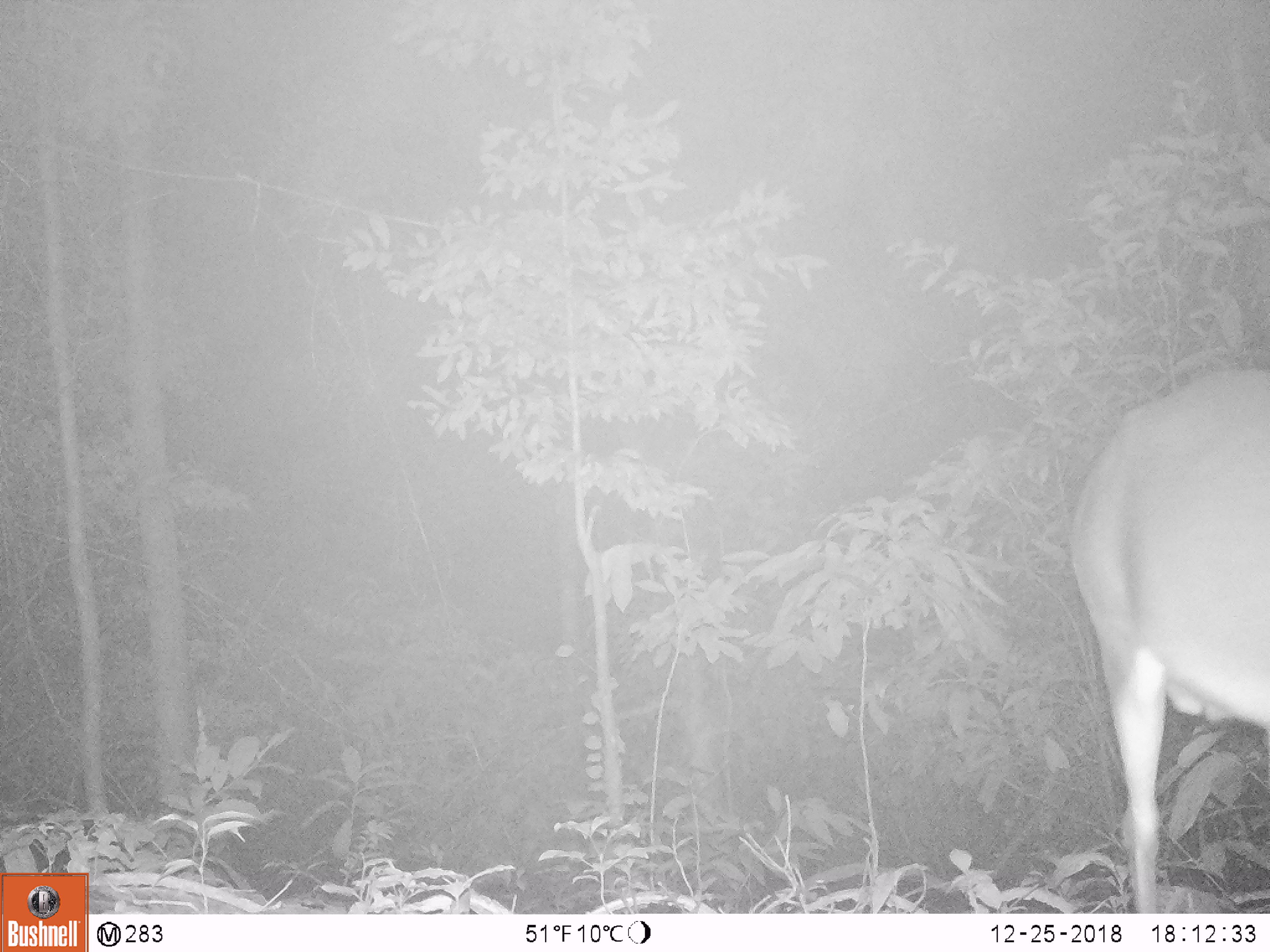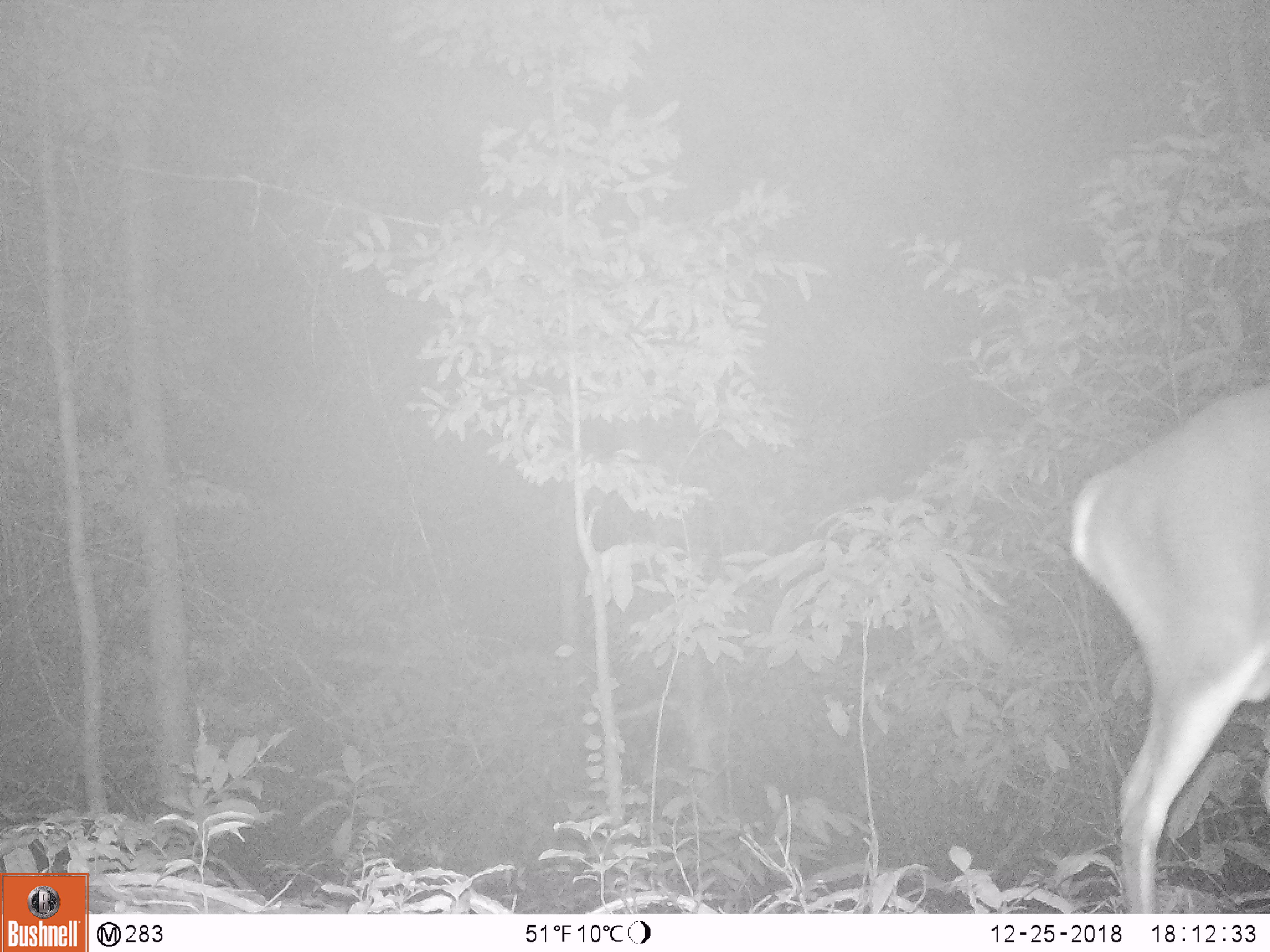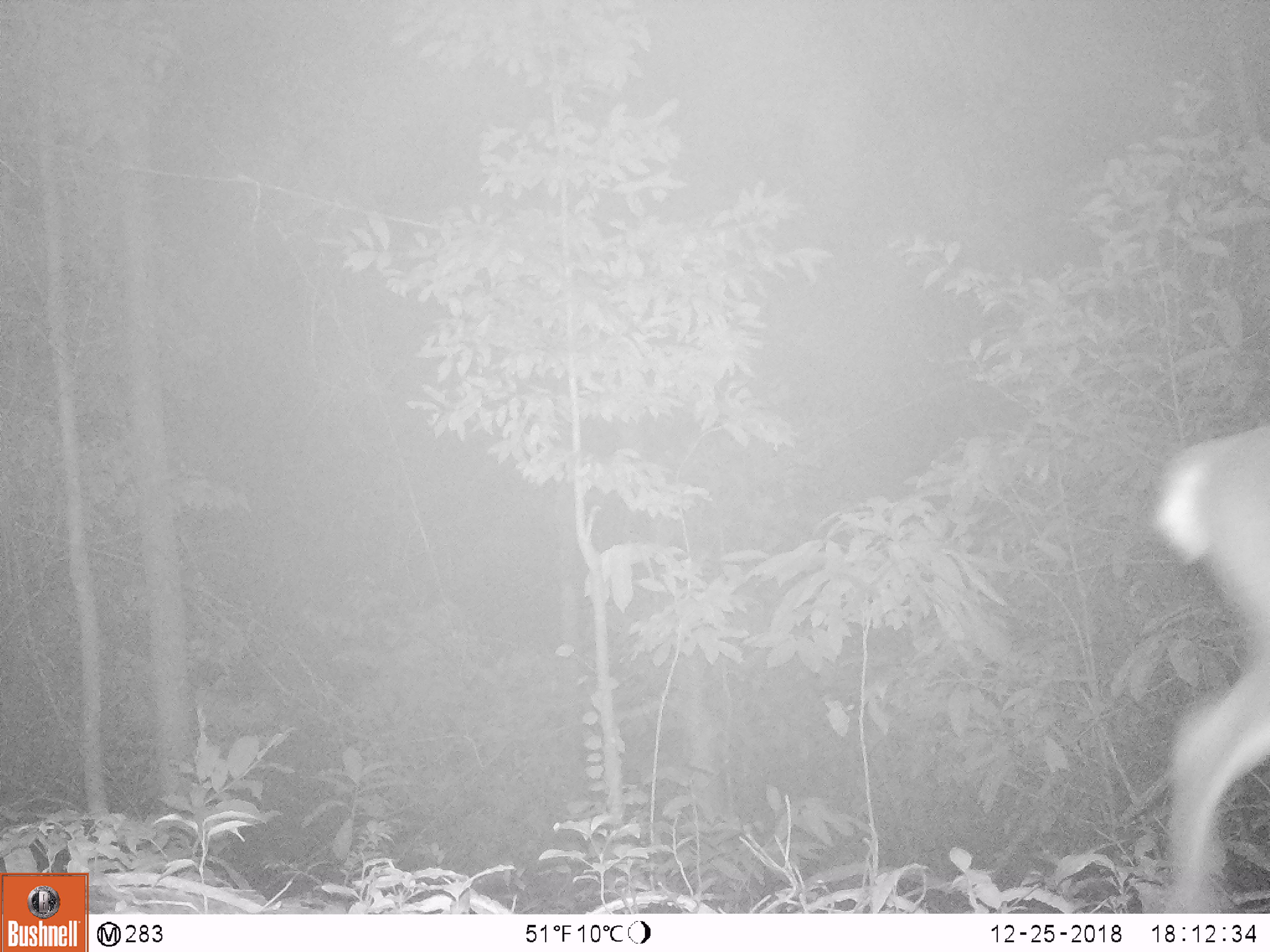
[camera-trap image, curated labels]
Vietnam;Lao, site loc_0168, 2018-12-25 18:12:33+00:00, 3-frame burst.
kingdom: Animalia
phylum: Chordata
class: Mammalia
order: Artiodactyla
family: Cervidae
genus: Muntiacus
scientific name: Muntiacus vuquangensis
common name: large-antlered muntjac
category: large antlered muntjac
Large antlered muntjac (large-antlered muntjac) (Muntiacus vuquangensis). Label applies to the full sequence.